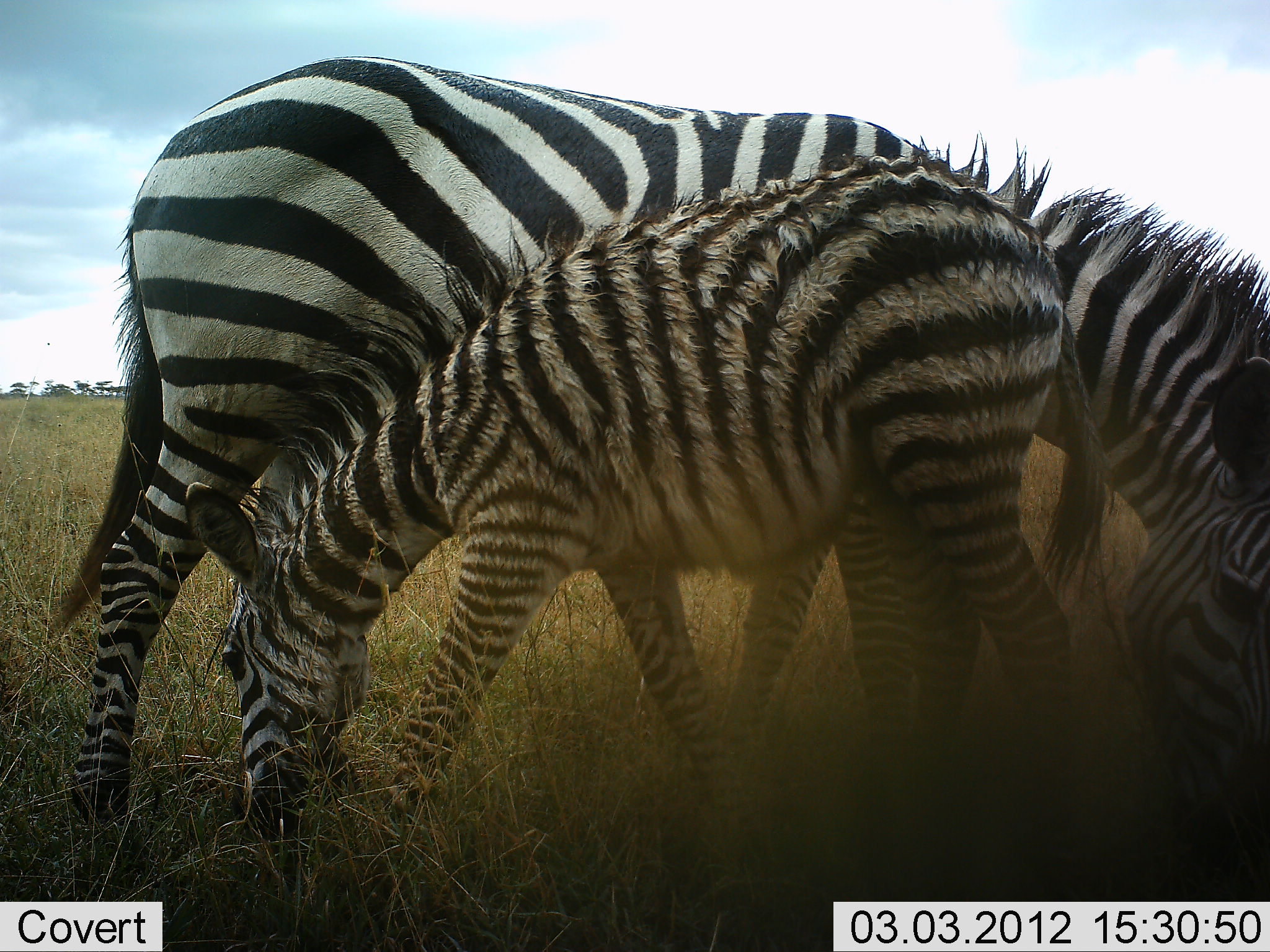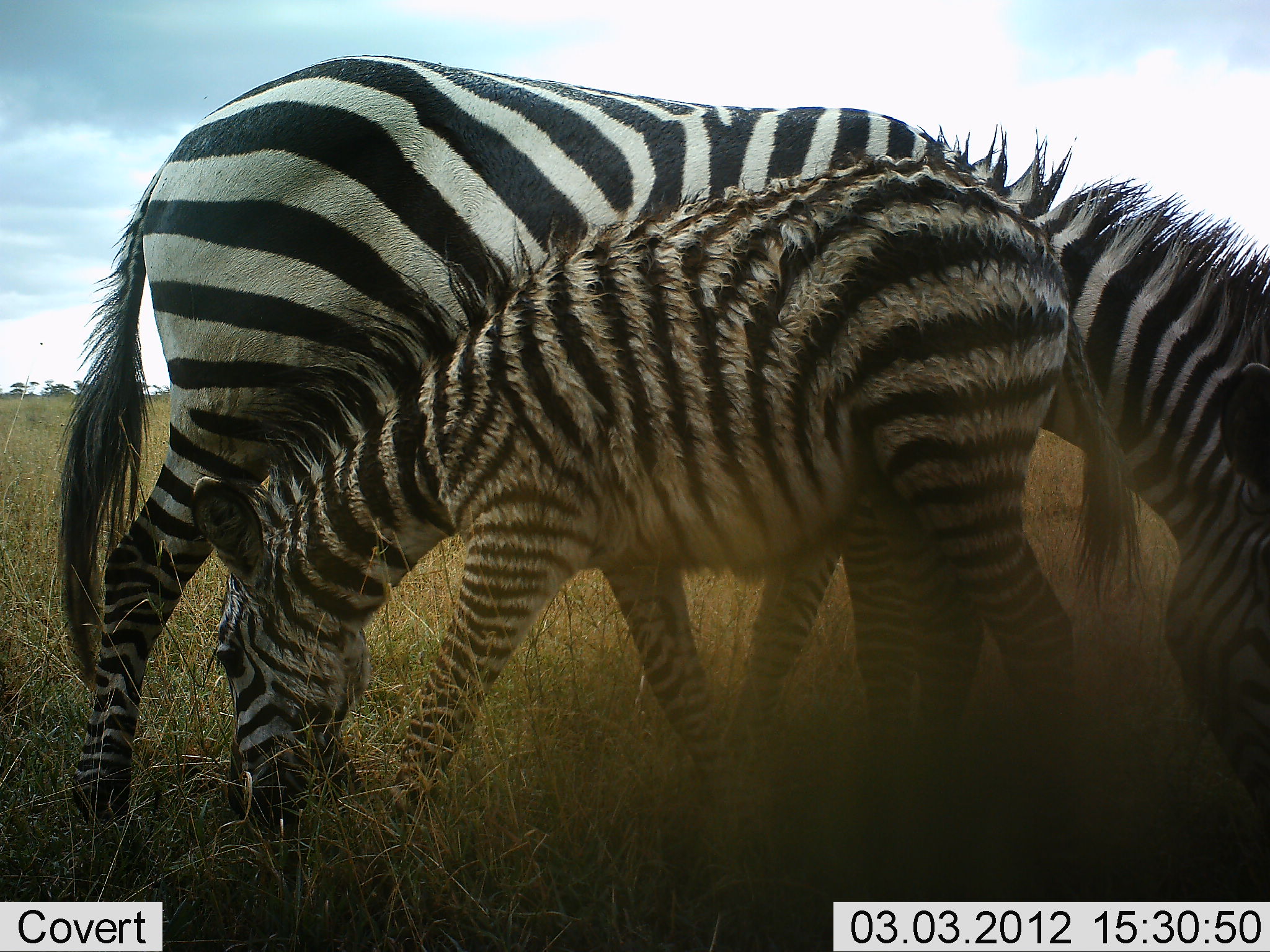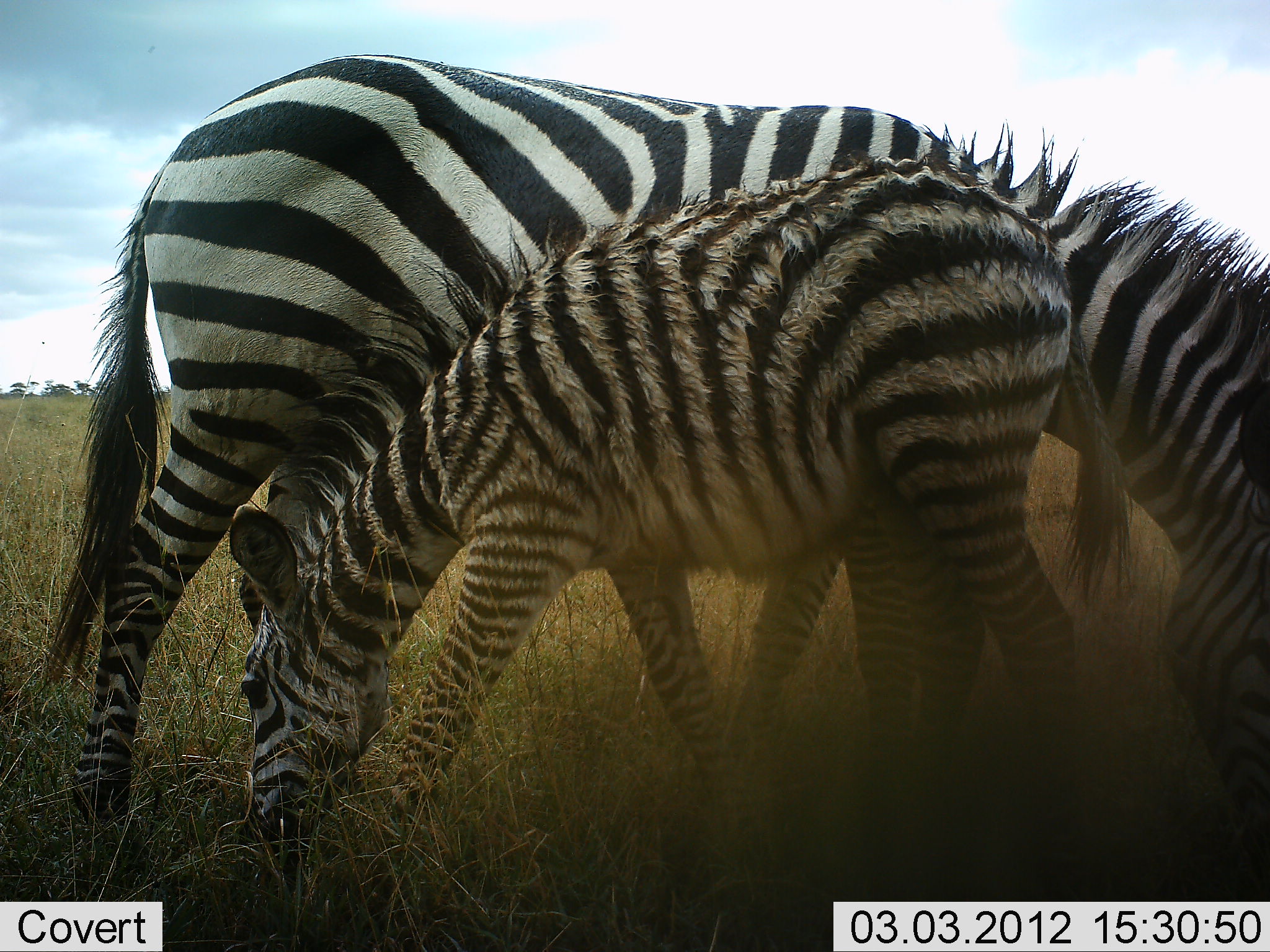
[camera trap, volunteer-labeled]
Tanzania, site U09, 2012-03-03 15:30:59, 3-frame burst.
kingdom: Animalia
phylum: Chordata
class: Mammalia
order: Perissodactyla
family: Equidae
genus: Equus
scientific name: Equus quagga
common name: plains zebra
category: zebra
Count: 2.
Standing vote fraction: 27%.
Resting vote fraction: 0%.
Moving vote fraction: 0%.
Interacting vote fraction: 0%.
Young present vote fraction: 92%.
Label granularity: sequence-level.